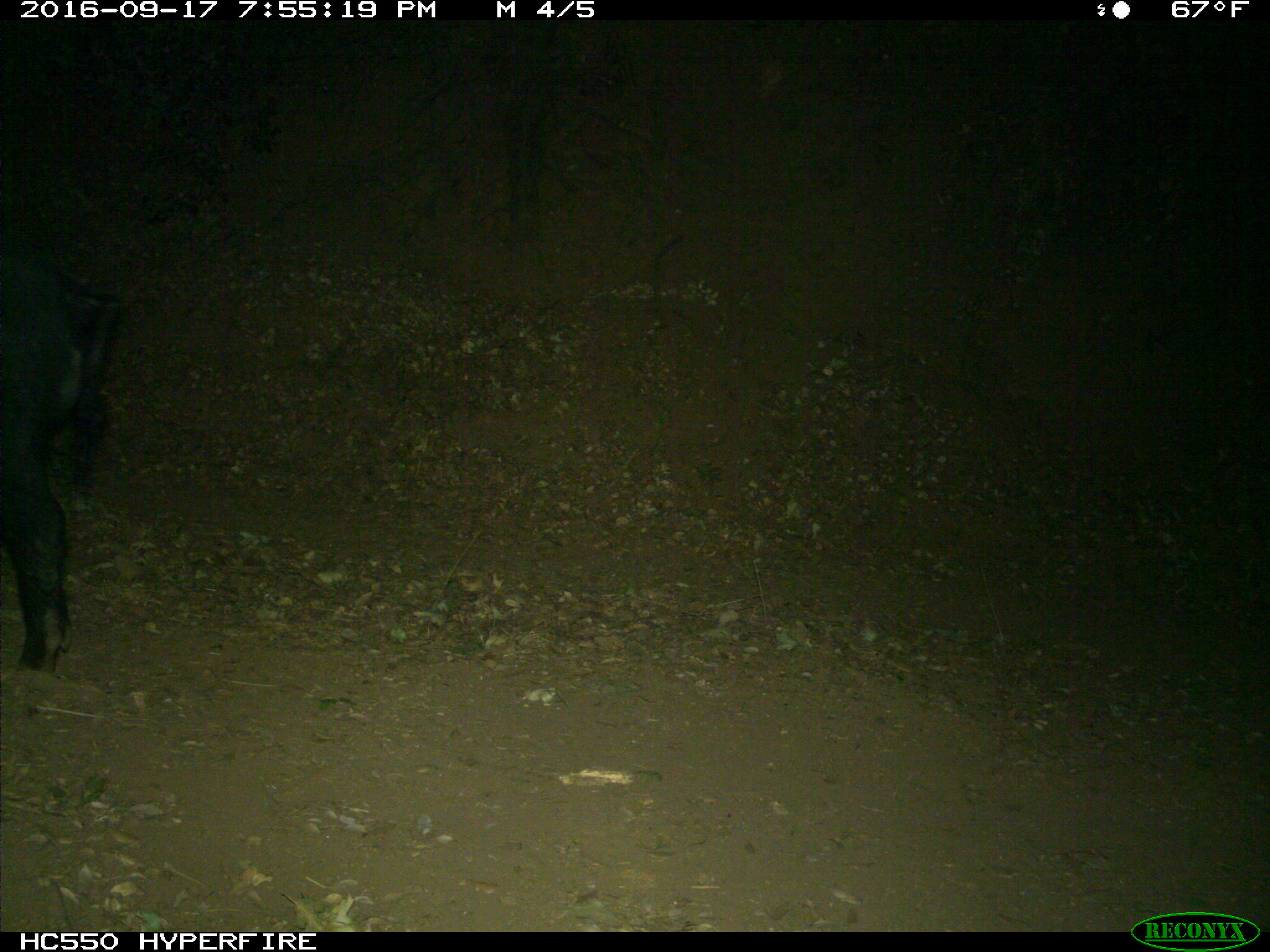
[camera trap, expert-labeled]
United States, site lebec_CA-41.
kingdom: Animalia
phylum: Chordata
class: Mammalia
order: Artiodactyla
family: Suidae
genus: Sus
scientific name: Sus scrofa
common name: wild boar